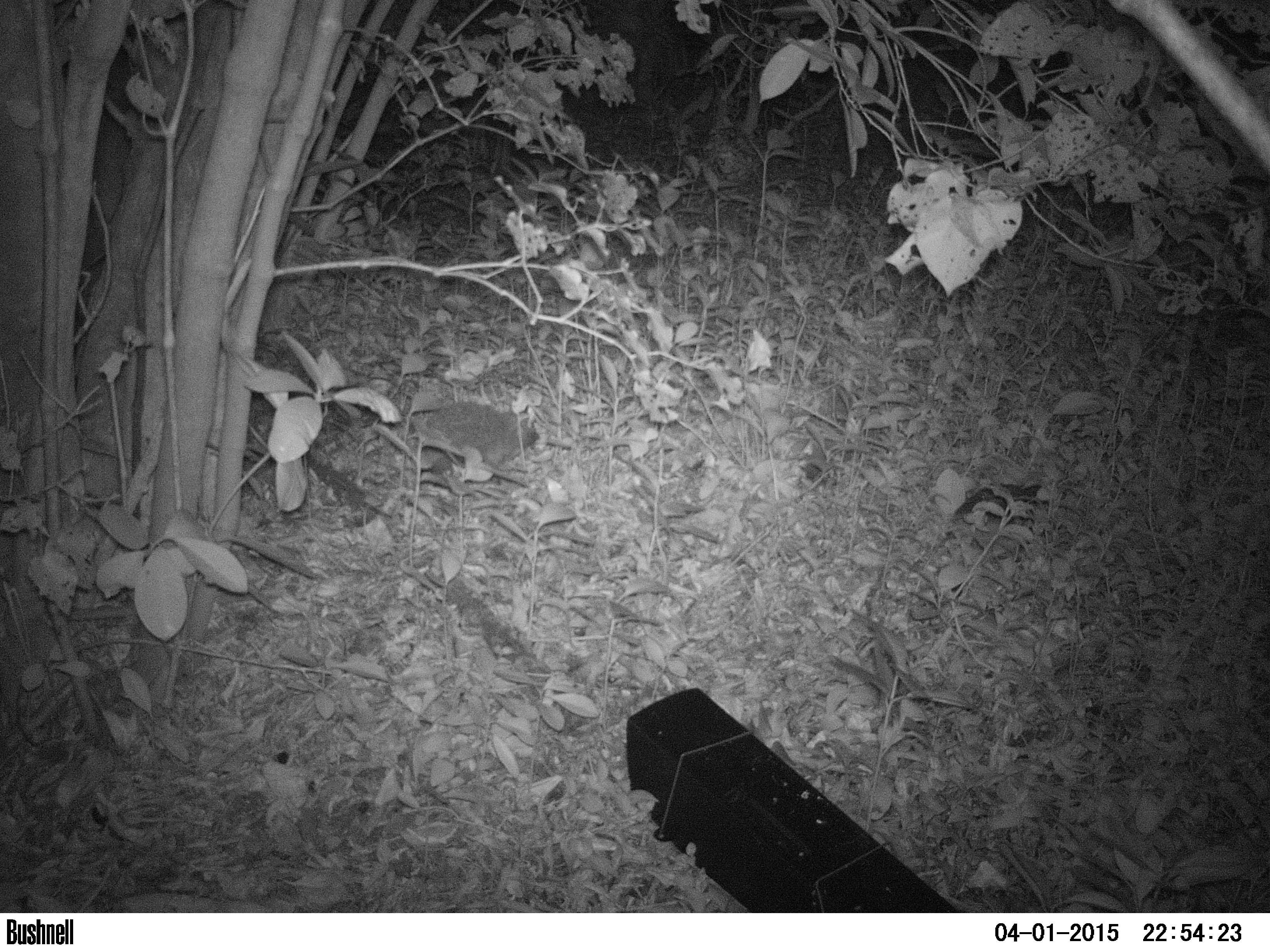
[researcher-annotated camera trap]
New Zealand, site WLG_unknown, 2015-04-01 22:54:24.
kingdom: Animalia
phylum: Chordata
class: Mammalia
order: Eulipotyphla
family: Erinaceidae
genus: Erinaceus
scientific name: Erinaceus europaeus europaeus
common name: european hedgehog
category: hedgehog